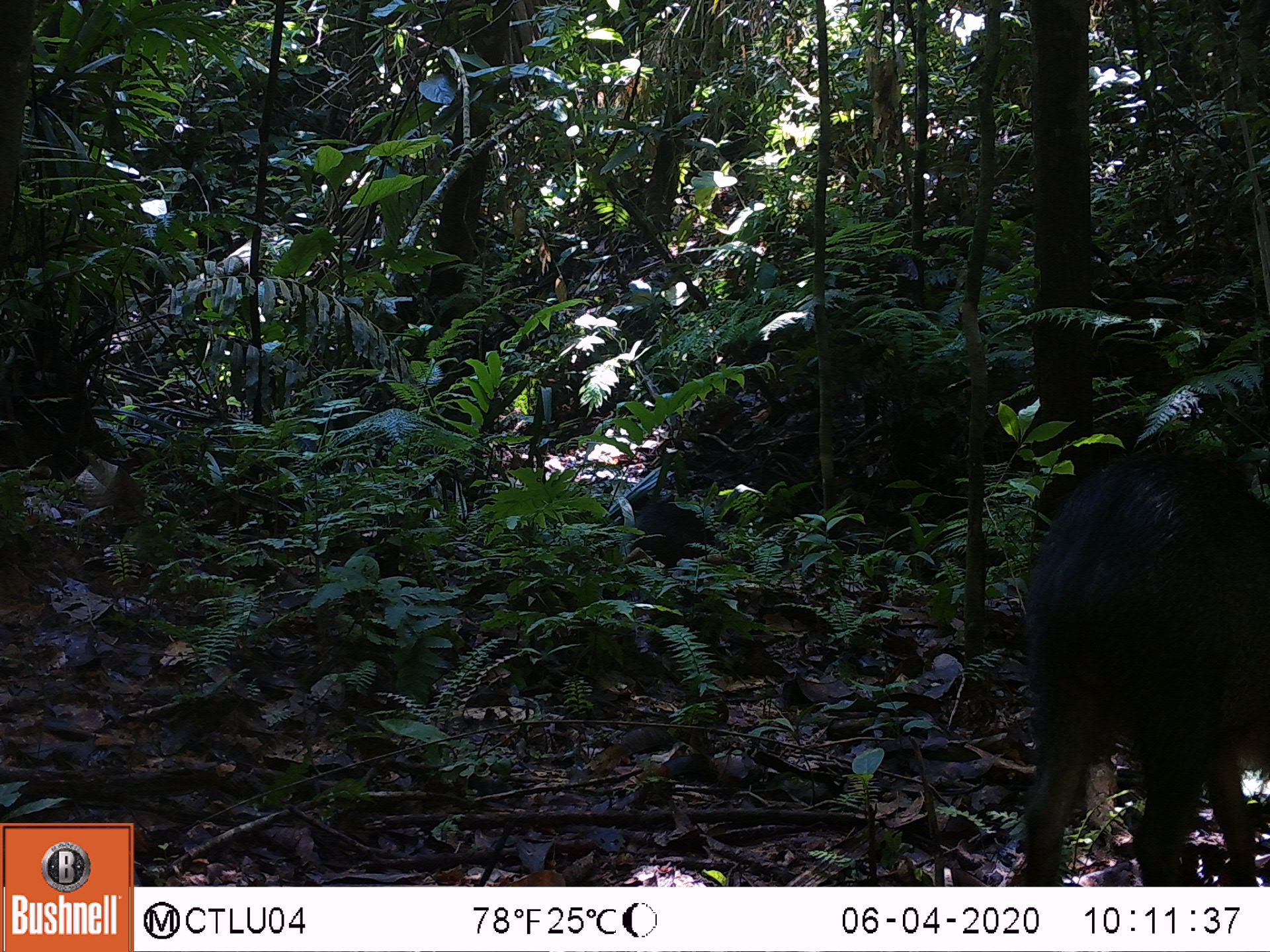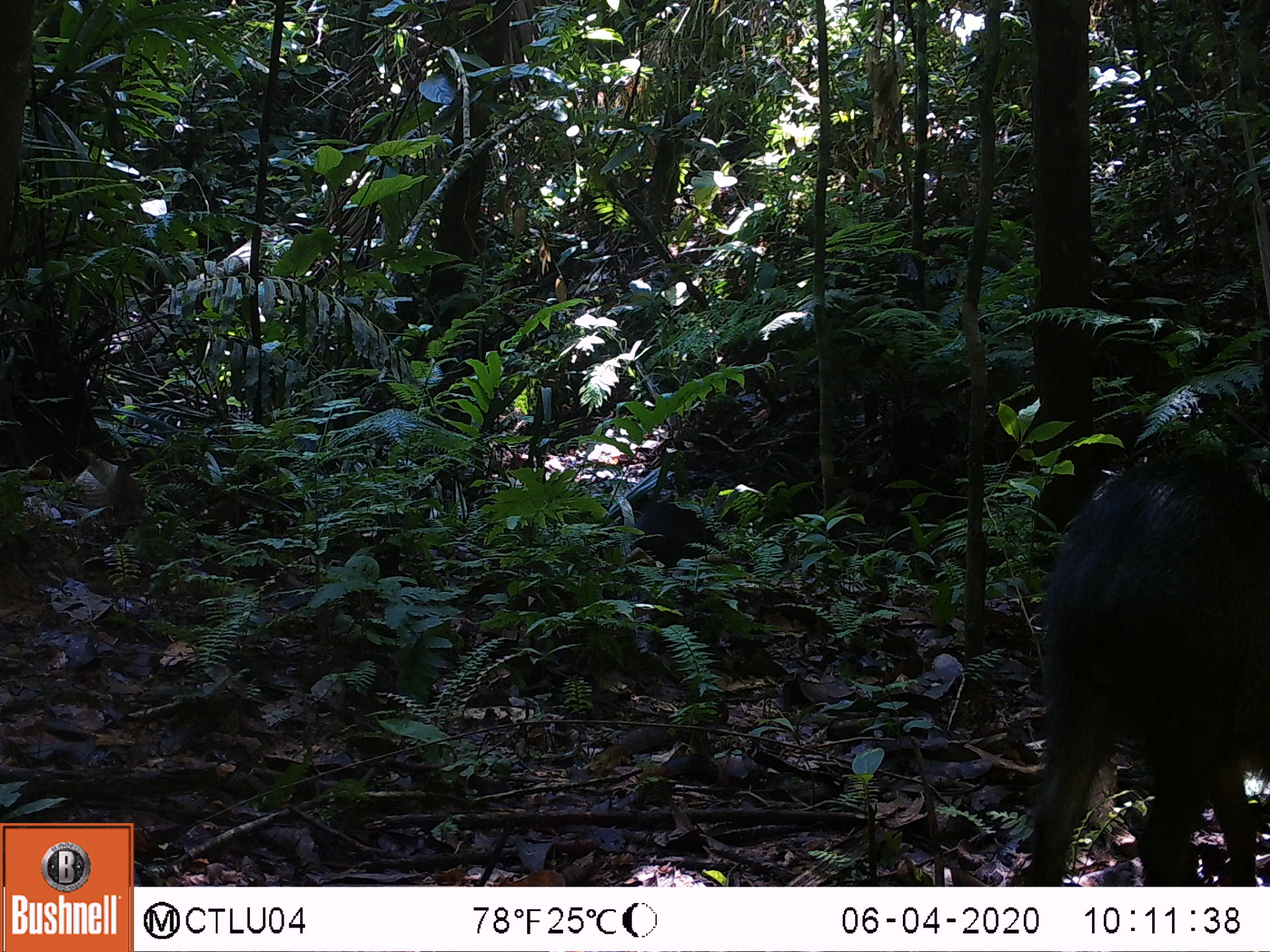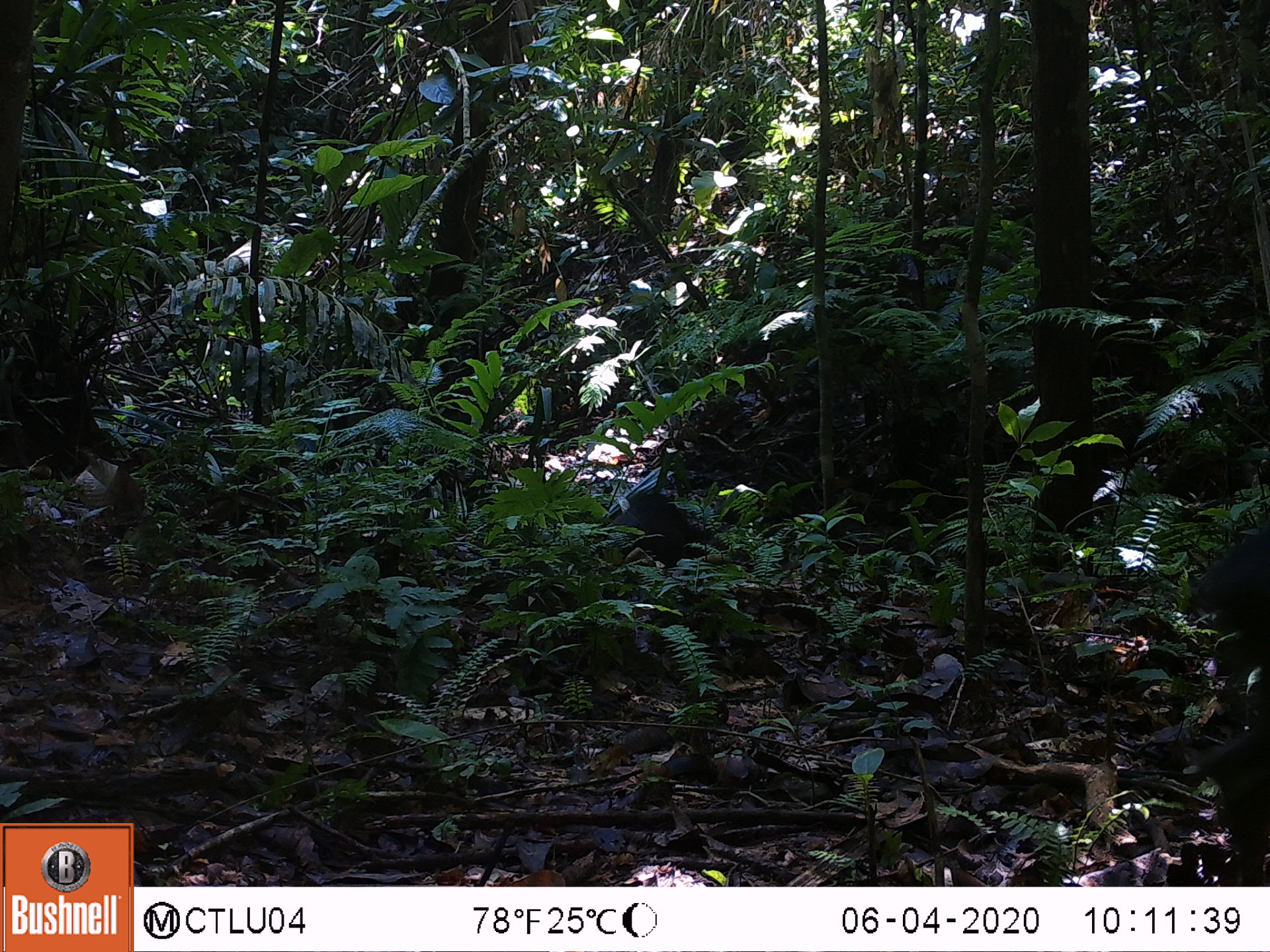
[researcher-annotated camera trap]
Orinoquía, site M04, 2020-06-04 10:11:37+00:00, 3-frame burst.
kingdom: Animalia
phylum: Chordata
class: Mammalia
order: Artiodactyla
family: Tayassuidae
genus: Pecari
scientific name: Pecari tajacu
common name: collared peccary